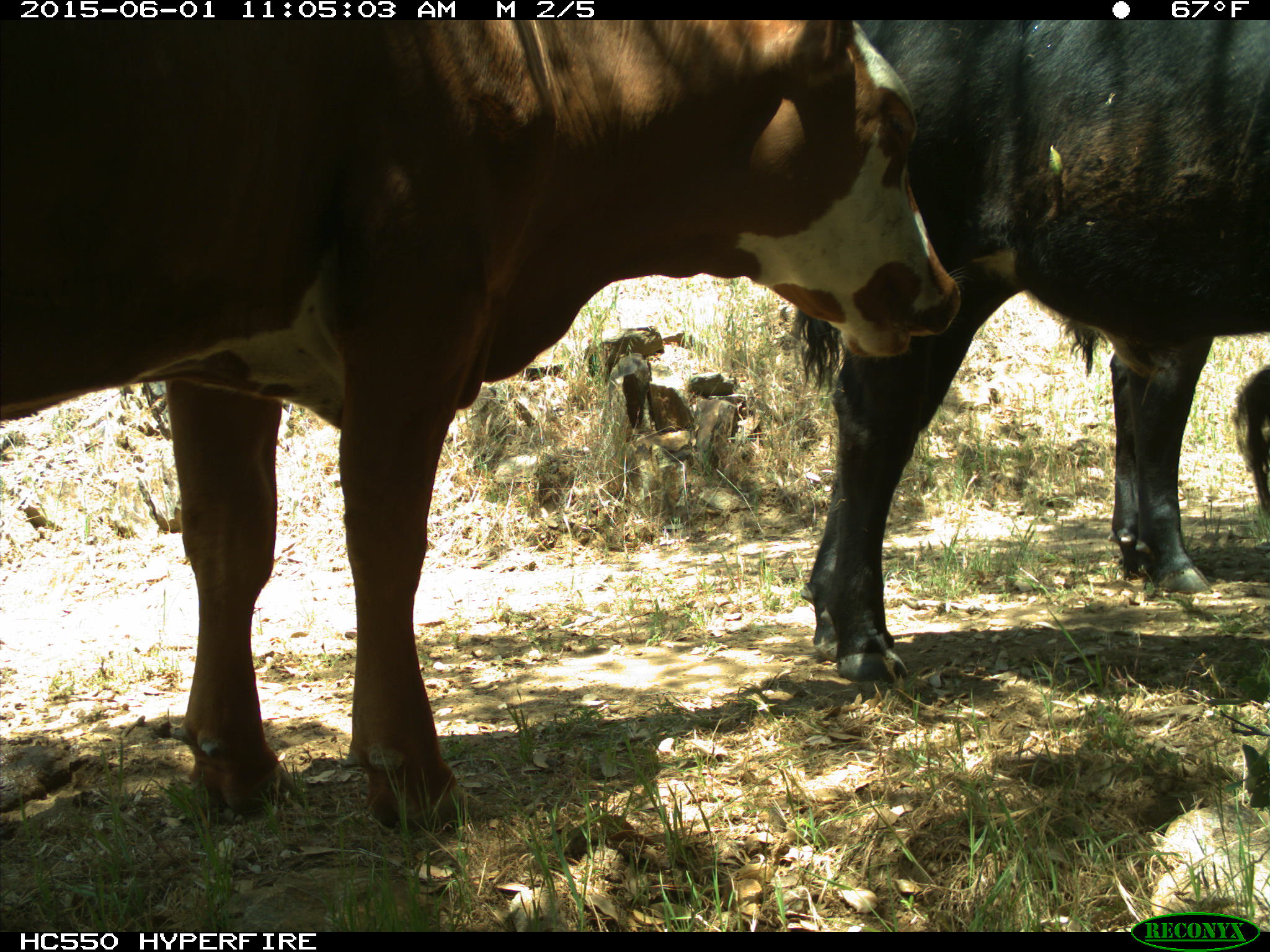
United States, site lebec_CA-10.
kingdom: Animalia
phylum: Chordata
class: Mammalia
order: Artiodactyla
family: Bovidae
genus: Bos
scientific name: Bos taurus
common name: domestic cow